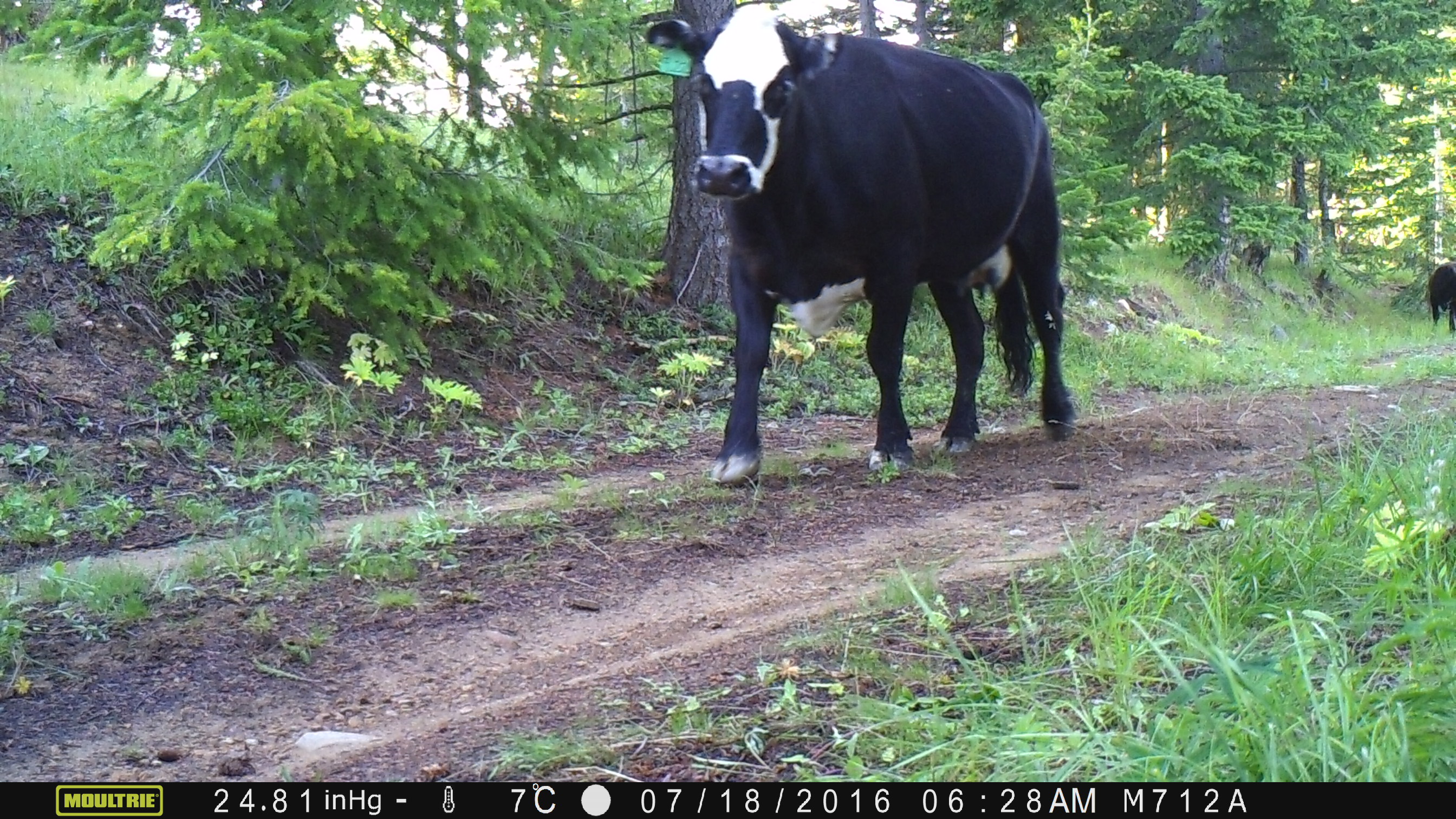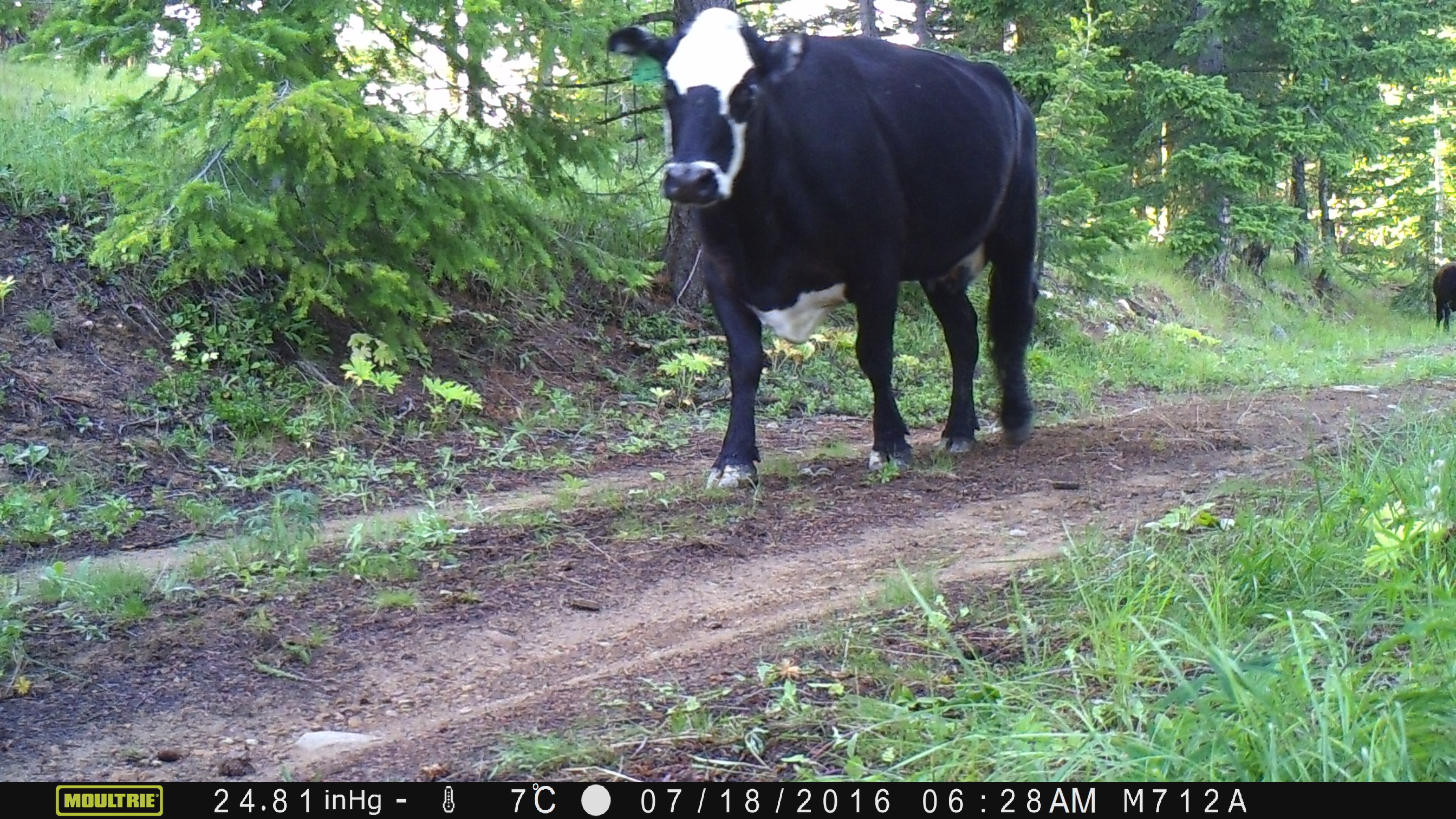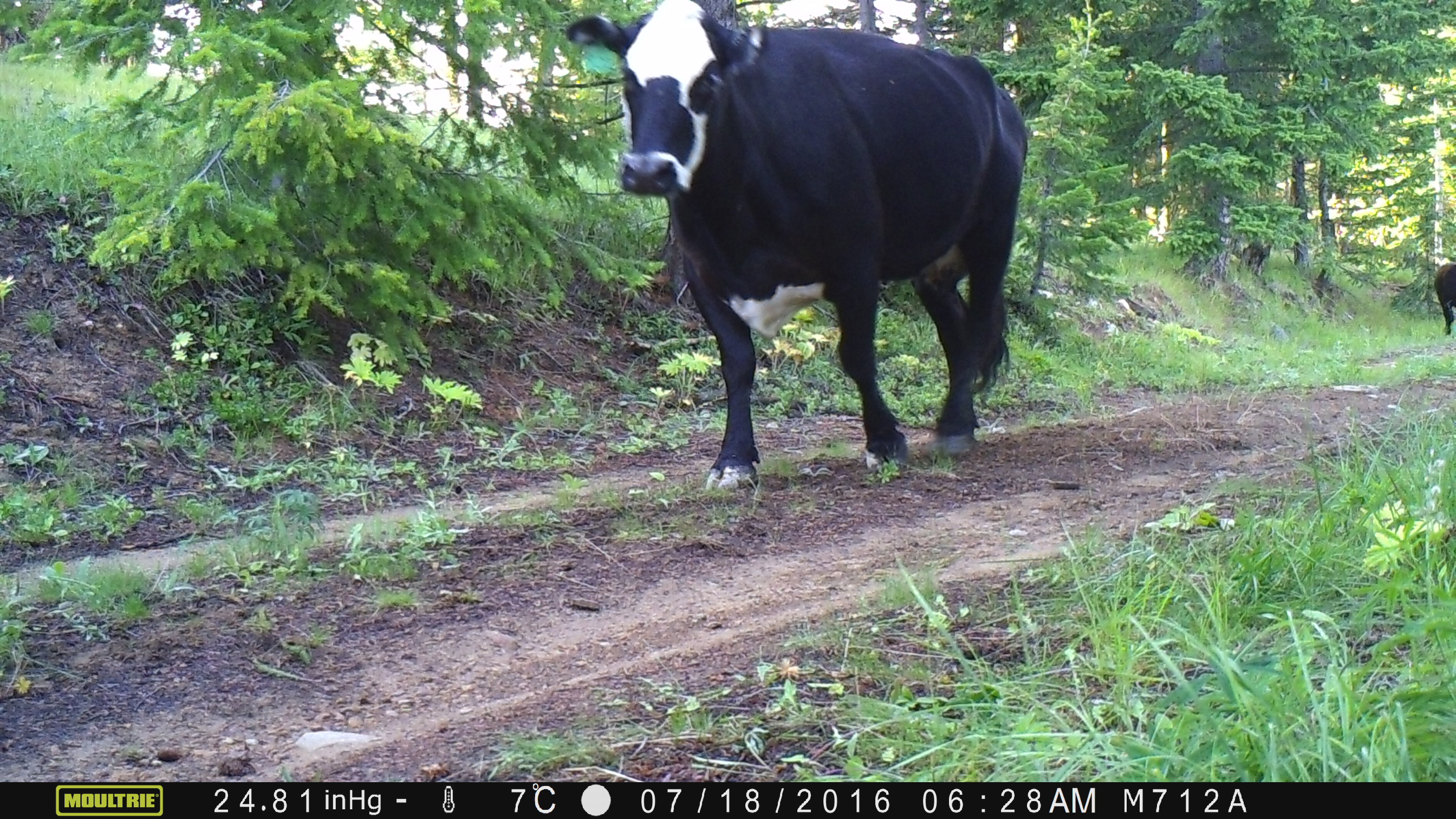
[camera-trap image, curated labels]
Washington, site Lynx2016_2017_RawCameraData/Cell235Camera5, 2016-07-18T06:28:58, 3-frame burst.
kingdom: Animalia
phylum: Chordata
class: Mammalia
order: Artiodactyla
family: Bovidae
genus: Bos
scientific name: Bos taurus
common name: domestic cattle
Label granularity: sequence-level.